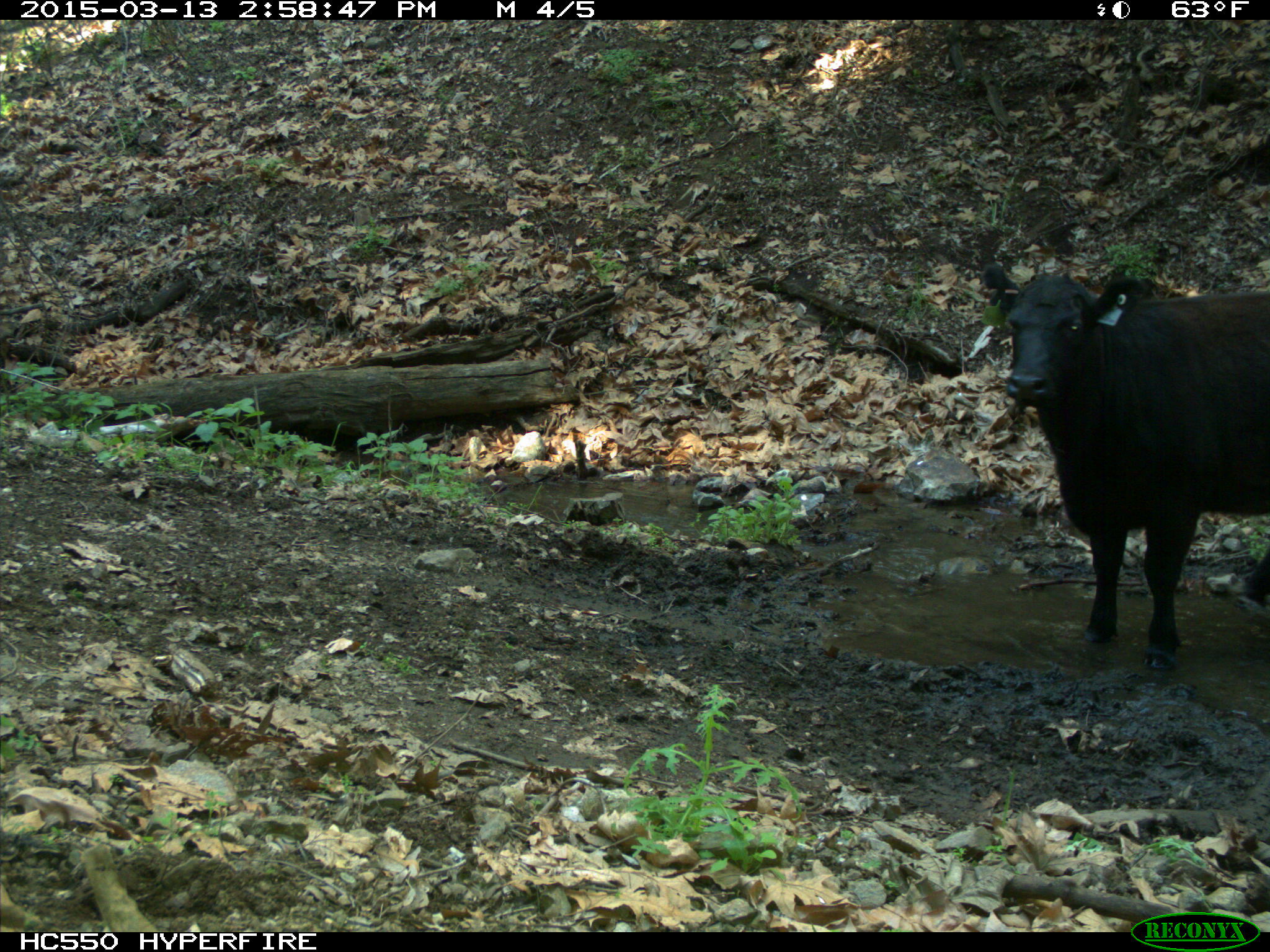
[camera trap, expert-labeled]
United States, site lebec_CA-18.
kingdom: Animalia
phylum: Chordata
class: Mammalia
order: Artiodactyla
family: Bovidae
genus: Bos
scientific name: Bos taurus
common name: domestic cow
Bos taurus (domestic cow).